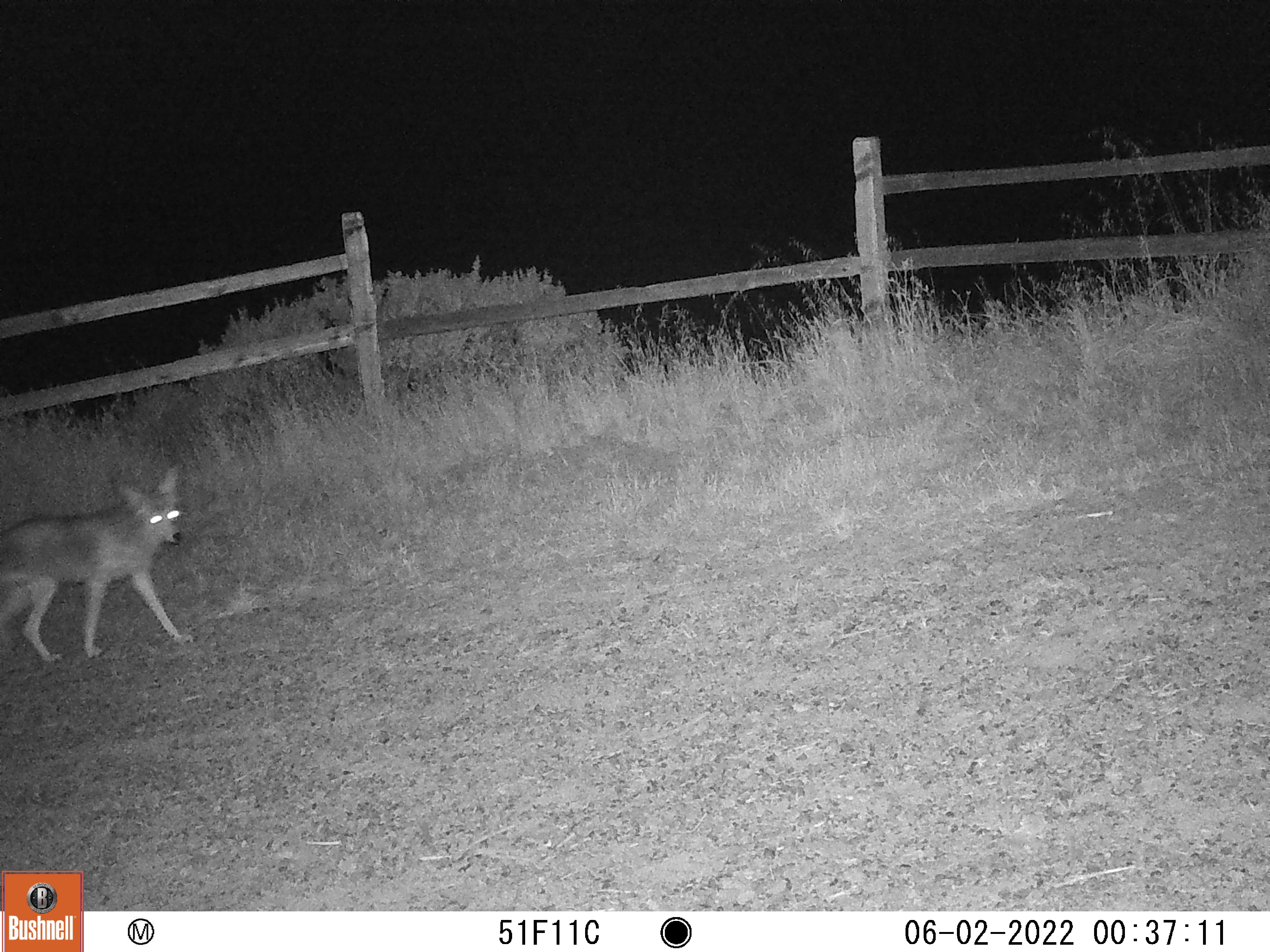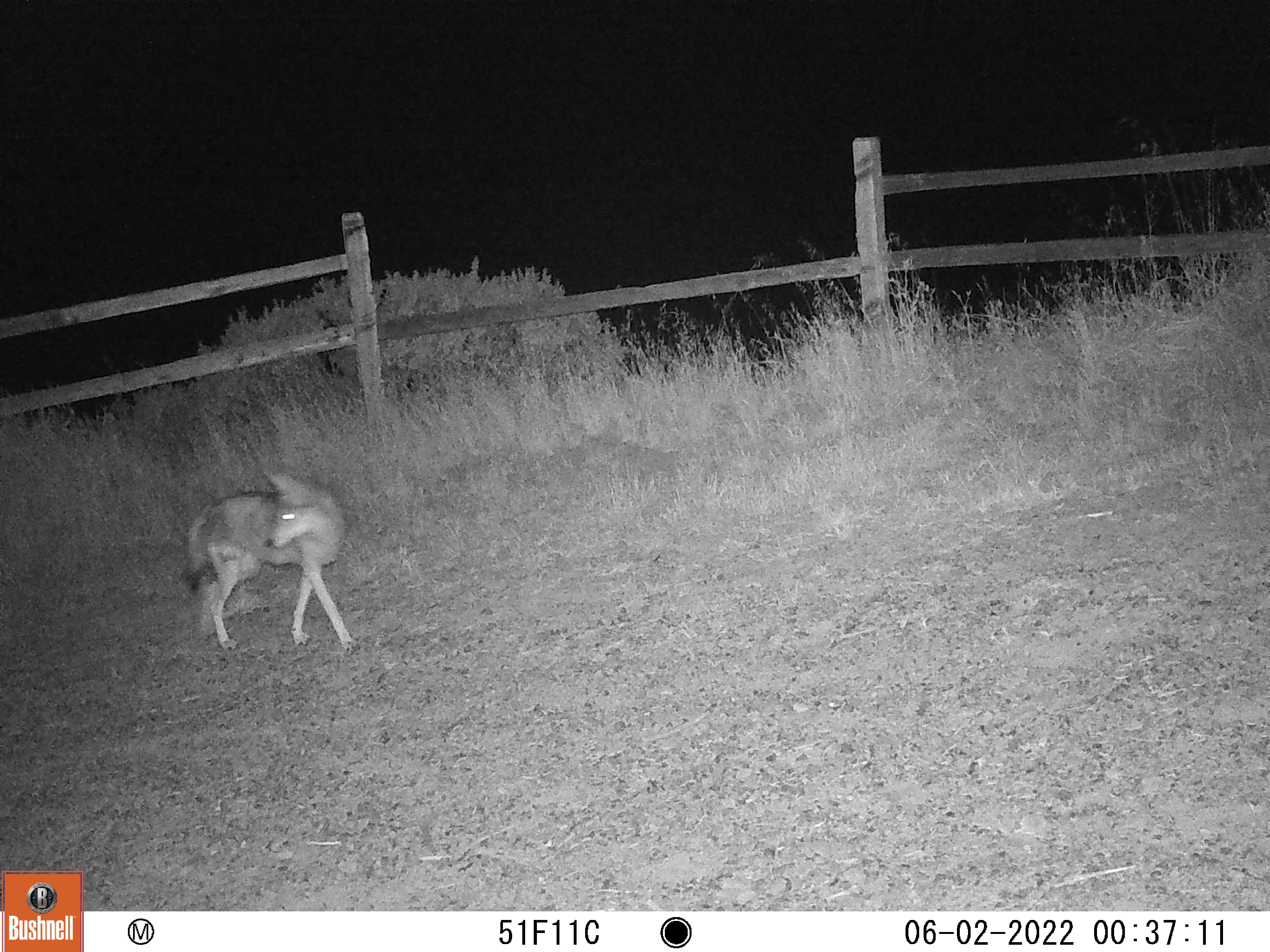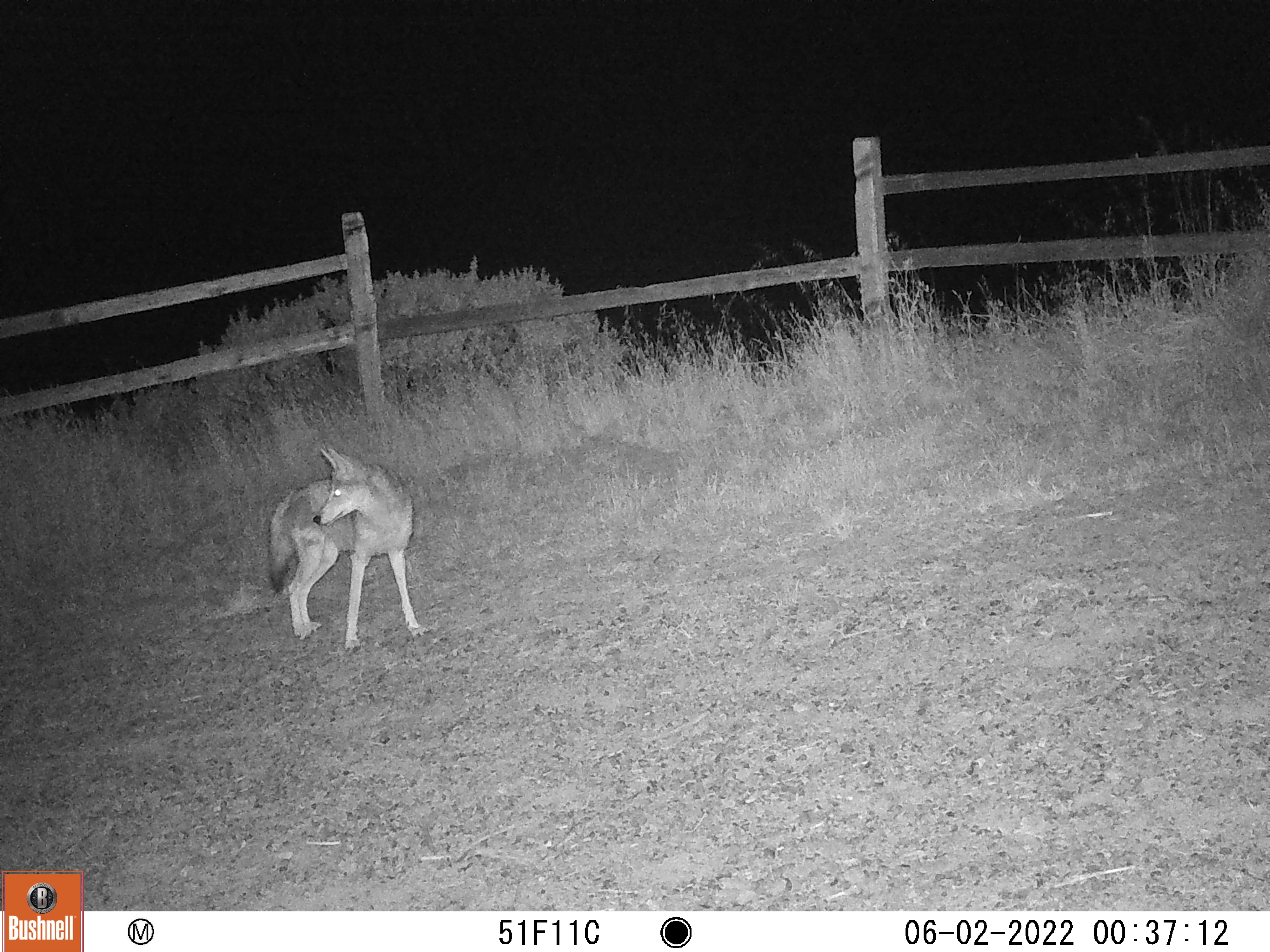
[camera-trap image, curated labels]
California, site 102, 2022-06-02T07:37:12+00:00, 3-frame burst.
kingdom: Animalia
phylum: Chordata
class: Mammalia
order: Carnivora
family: Canidae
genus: Canis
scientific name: Canis latrans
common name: coyote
Coyote (Canis latrans).